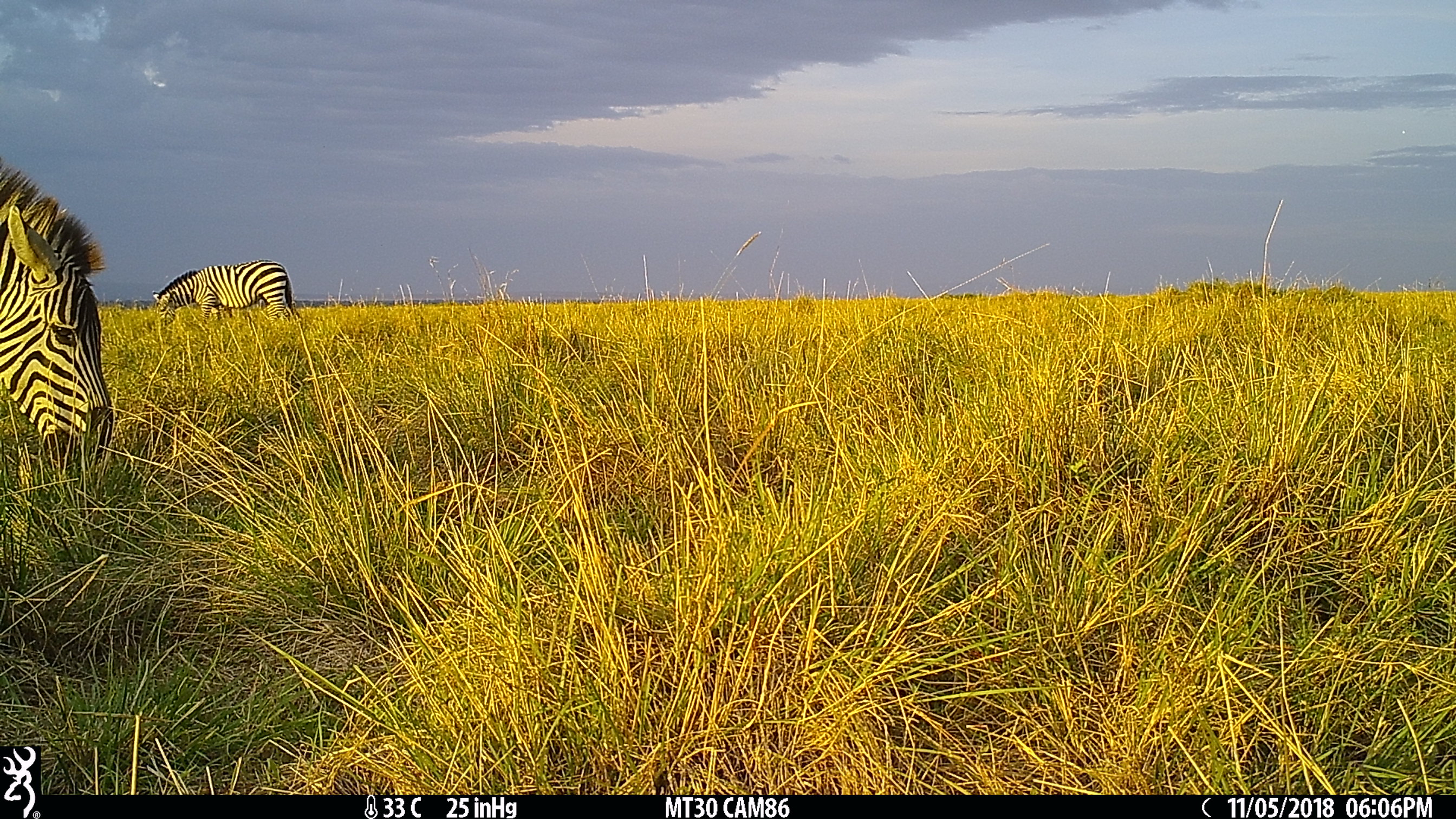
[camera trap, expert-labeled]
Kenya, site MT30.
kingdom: Animalia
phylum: Chordata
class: Mammalia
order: Perissodactyla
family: Equidae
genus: Equus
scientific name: Equus quagga burchellii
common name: burchell's zebra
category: zebra